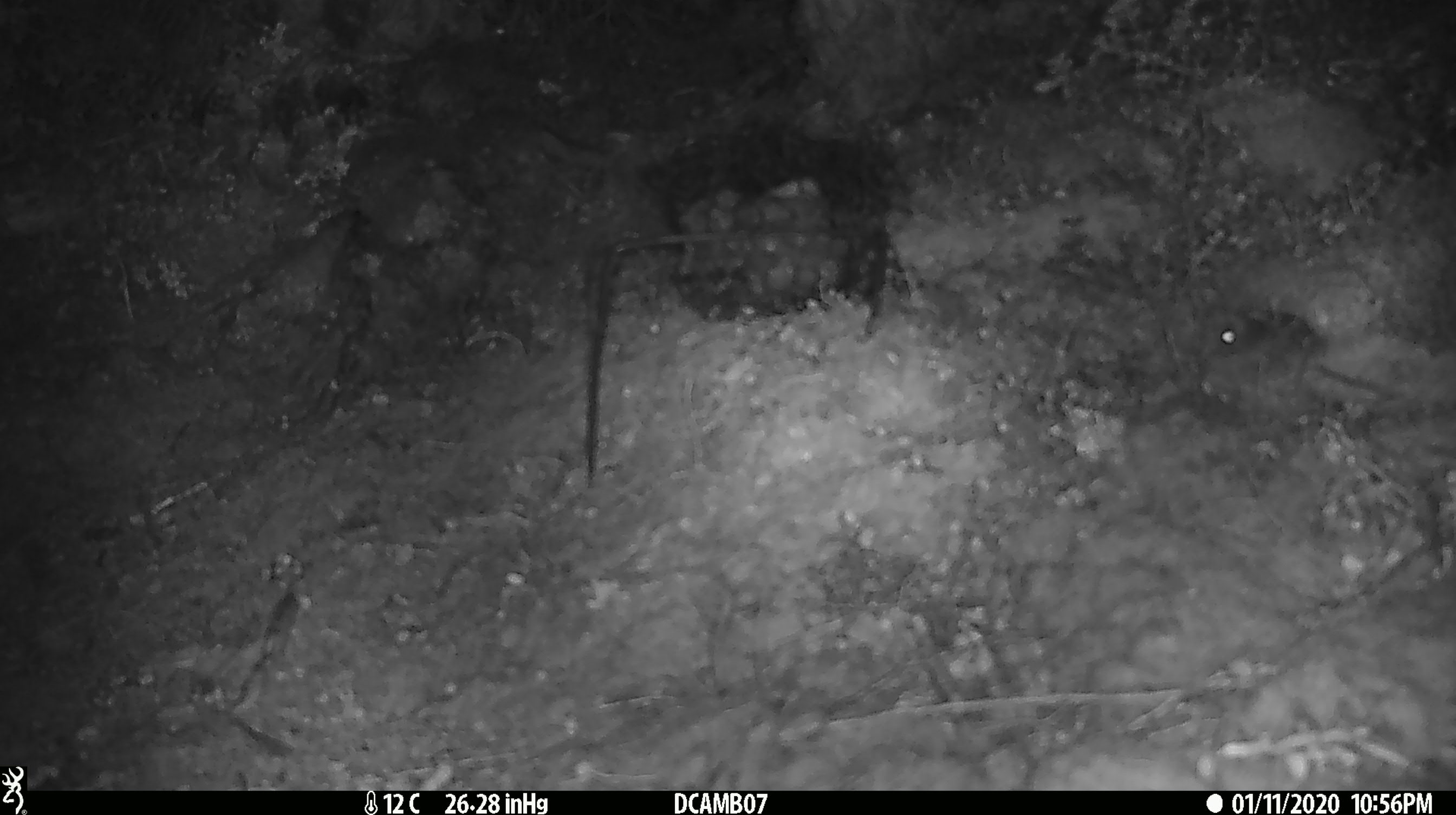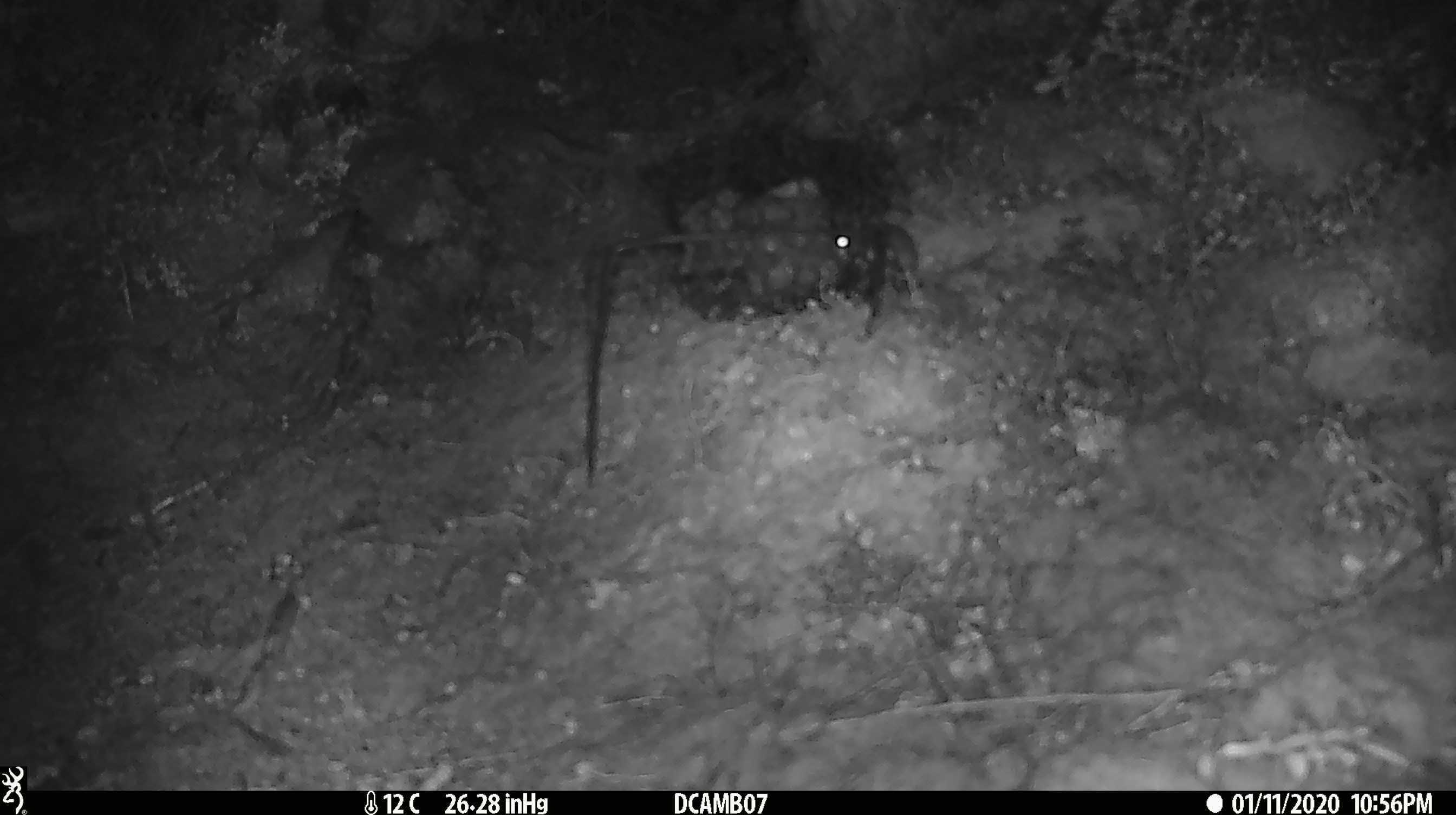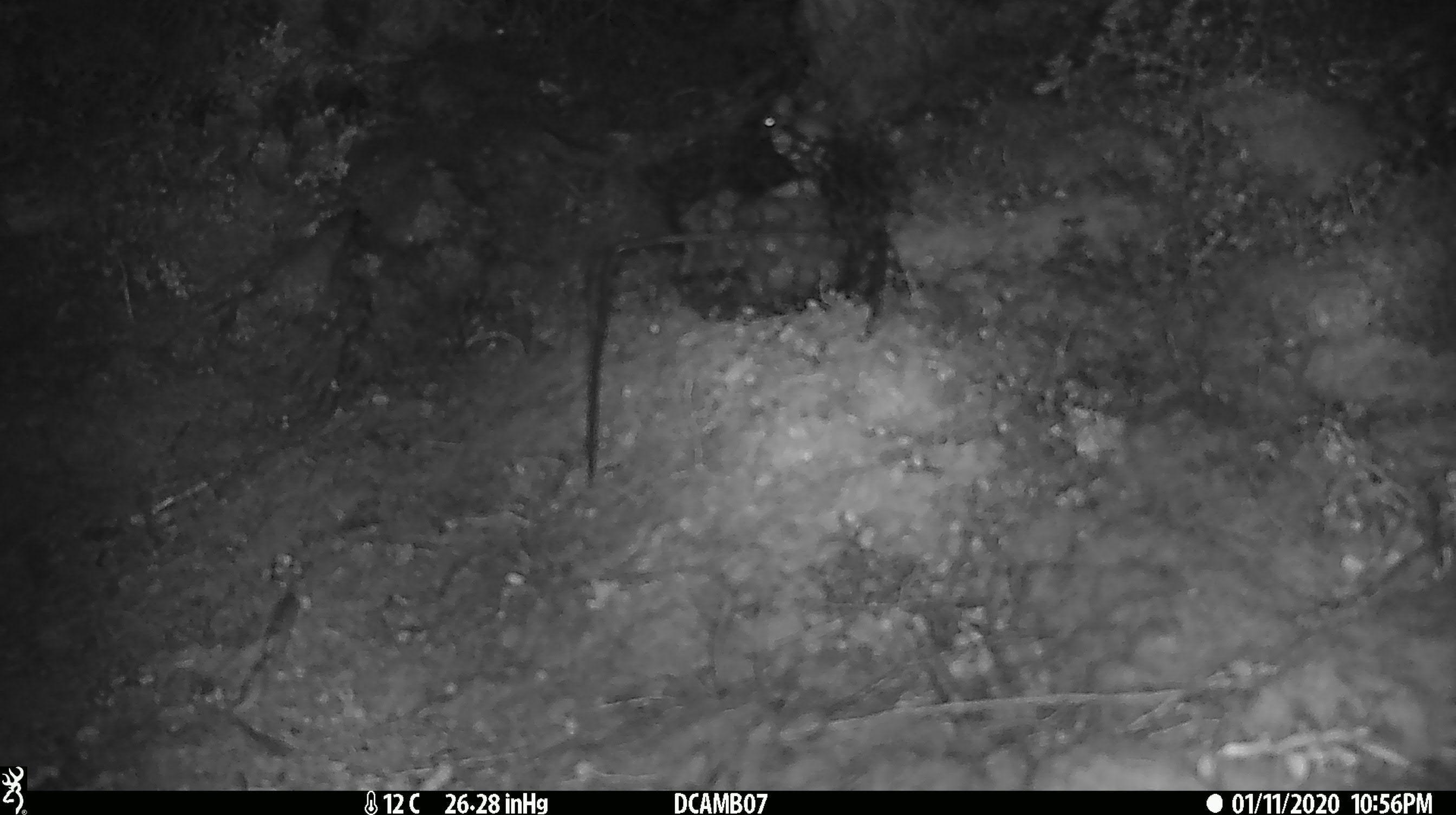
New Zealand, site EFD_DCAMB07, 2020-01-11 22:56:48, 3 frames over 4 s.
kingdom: Animalia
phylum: Chordata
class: Mammalia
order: Rodentia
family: Muridae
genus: Mus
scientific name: Mus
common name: mouse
Mouse (Mus).